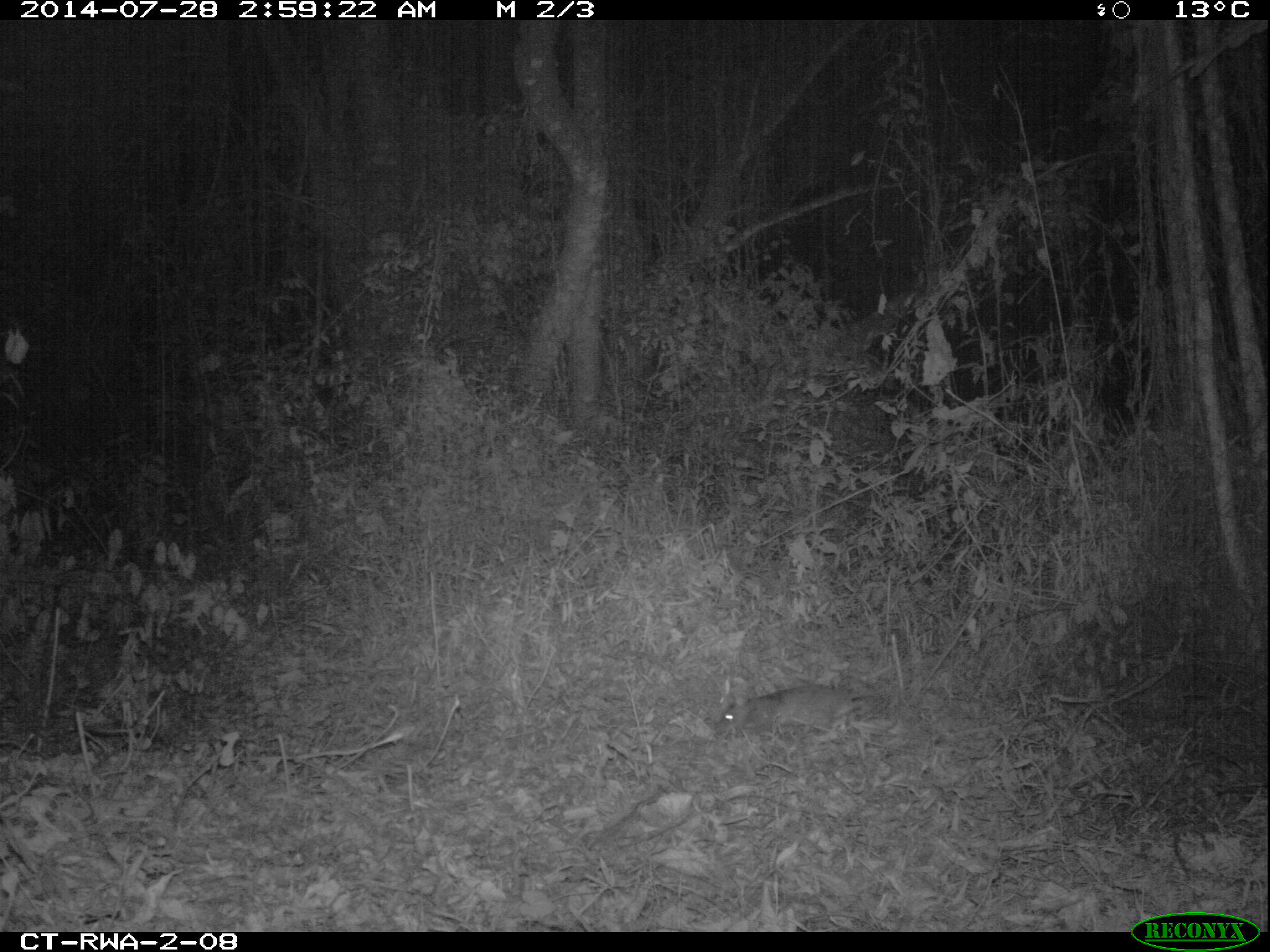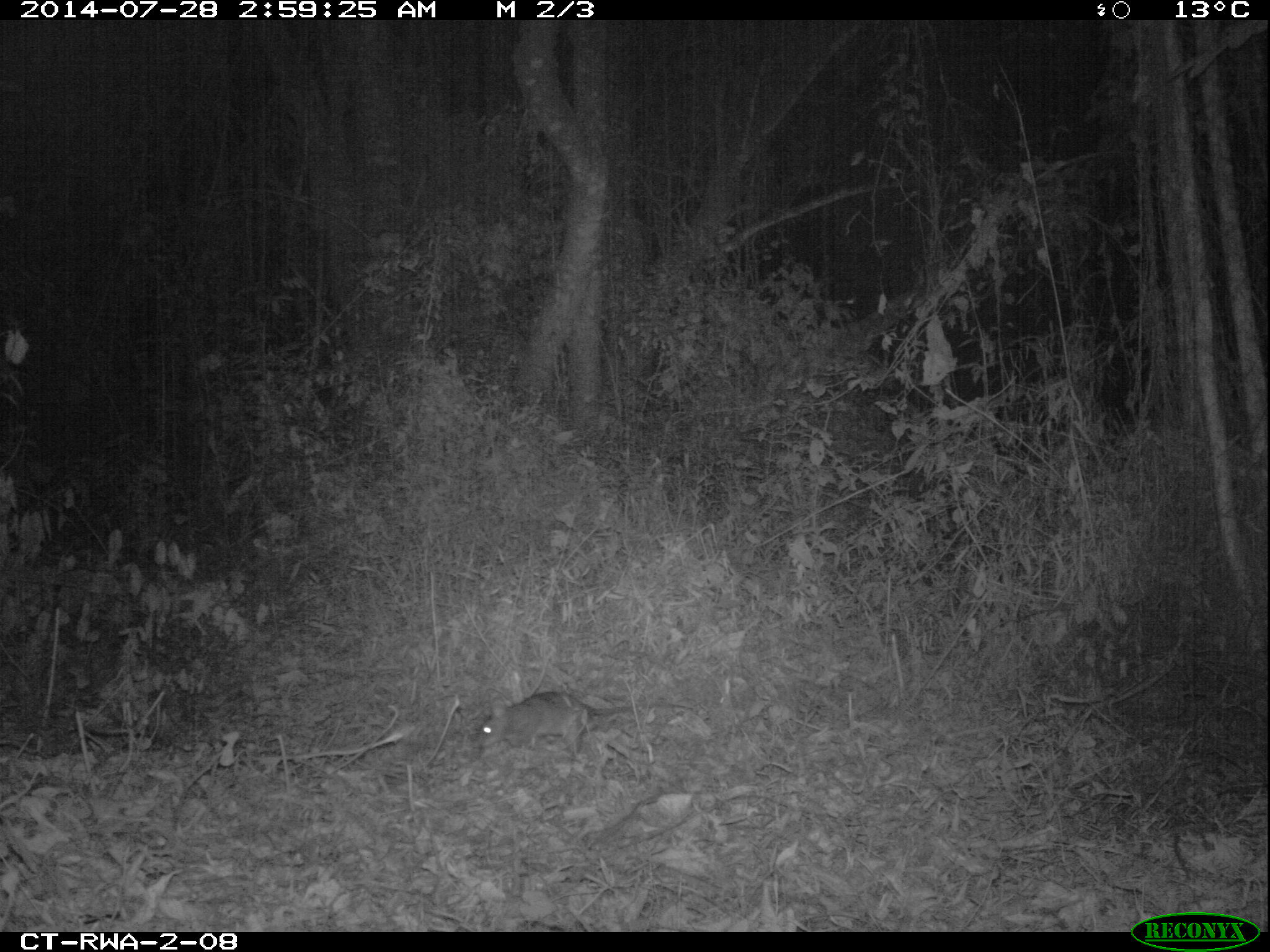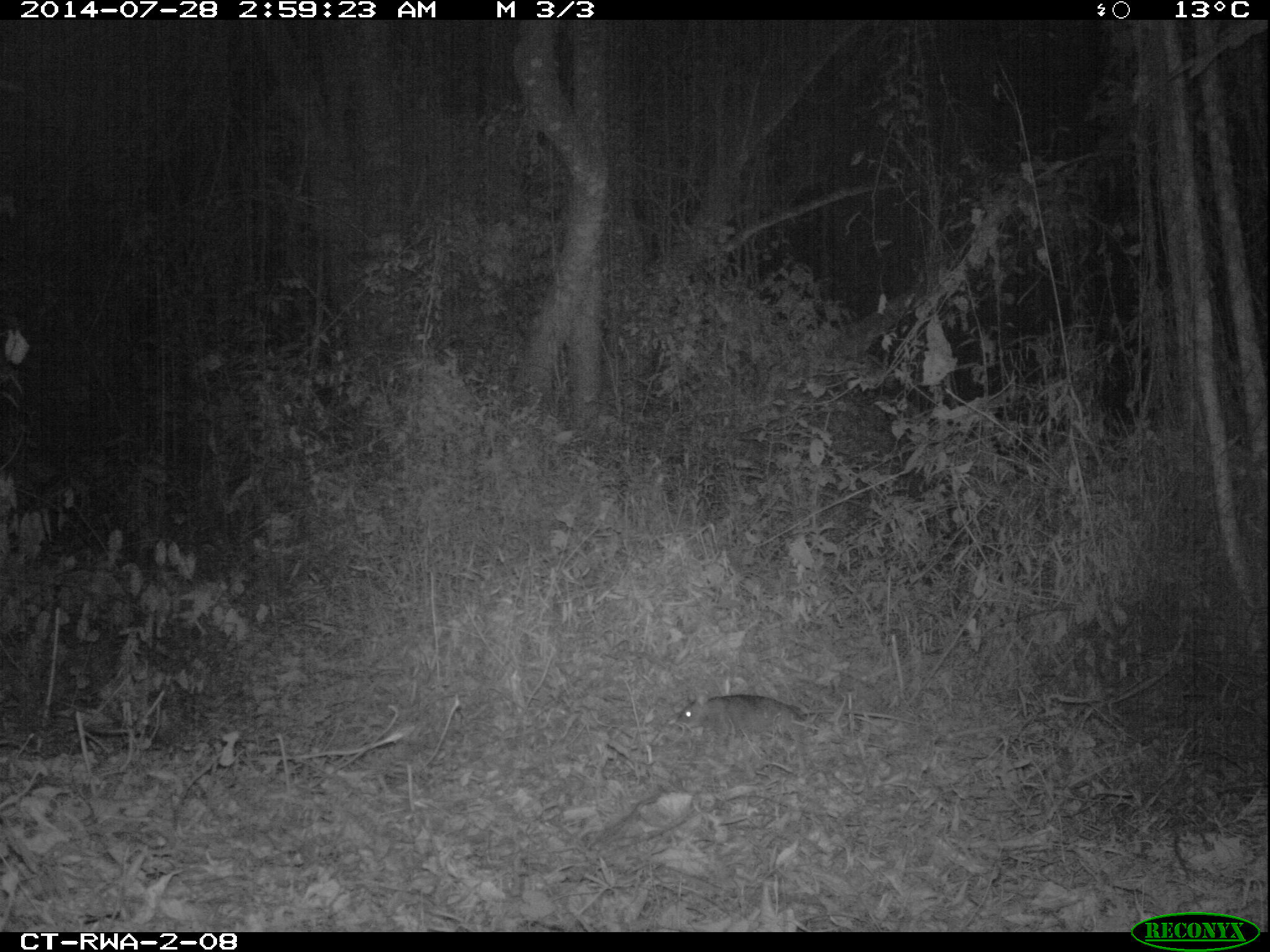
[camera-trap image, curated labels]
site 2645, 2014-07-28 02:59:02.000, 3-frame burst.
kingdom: Animalia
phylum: Chordata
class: Mammalia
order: Rodentia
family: Nesomyidae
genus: Cricetomys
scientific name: Cricetomys gambianus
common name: african giant pouched rat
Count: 1.